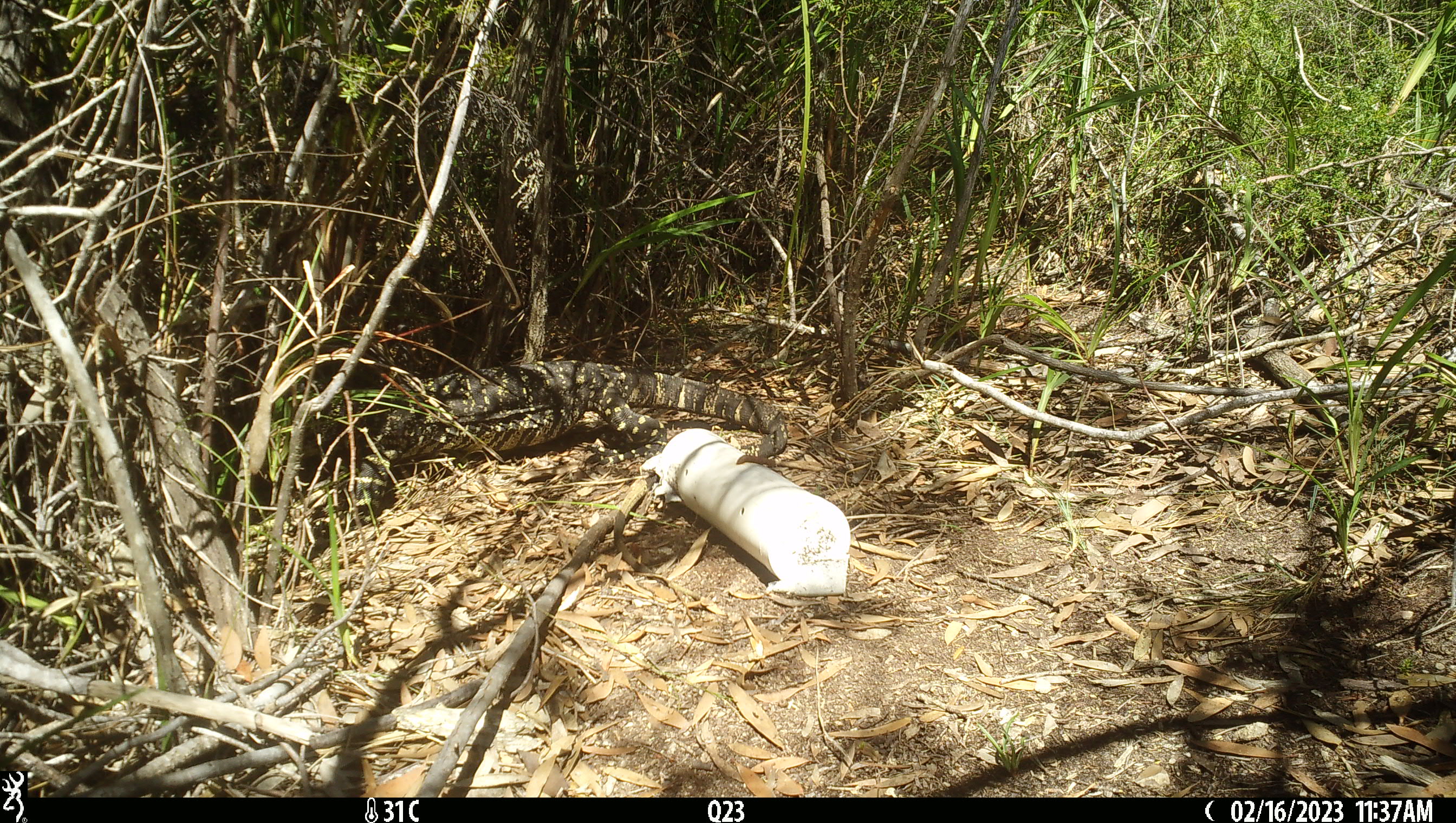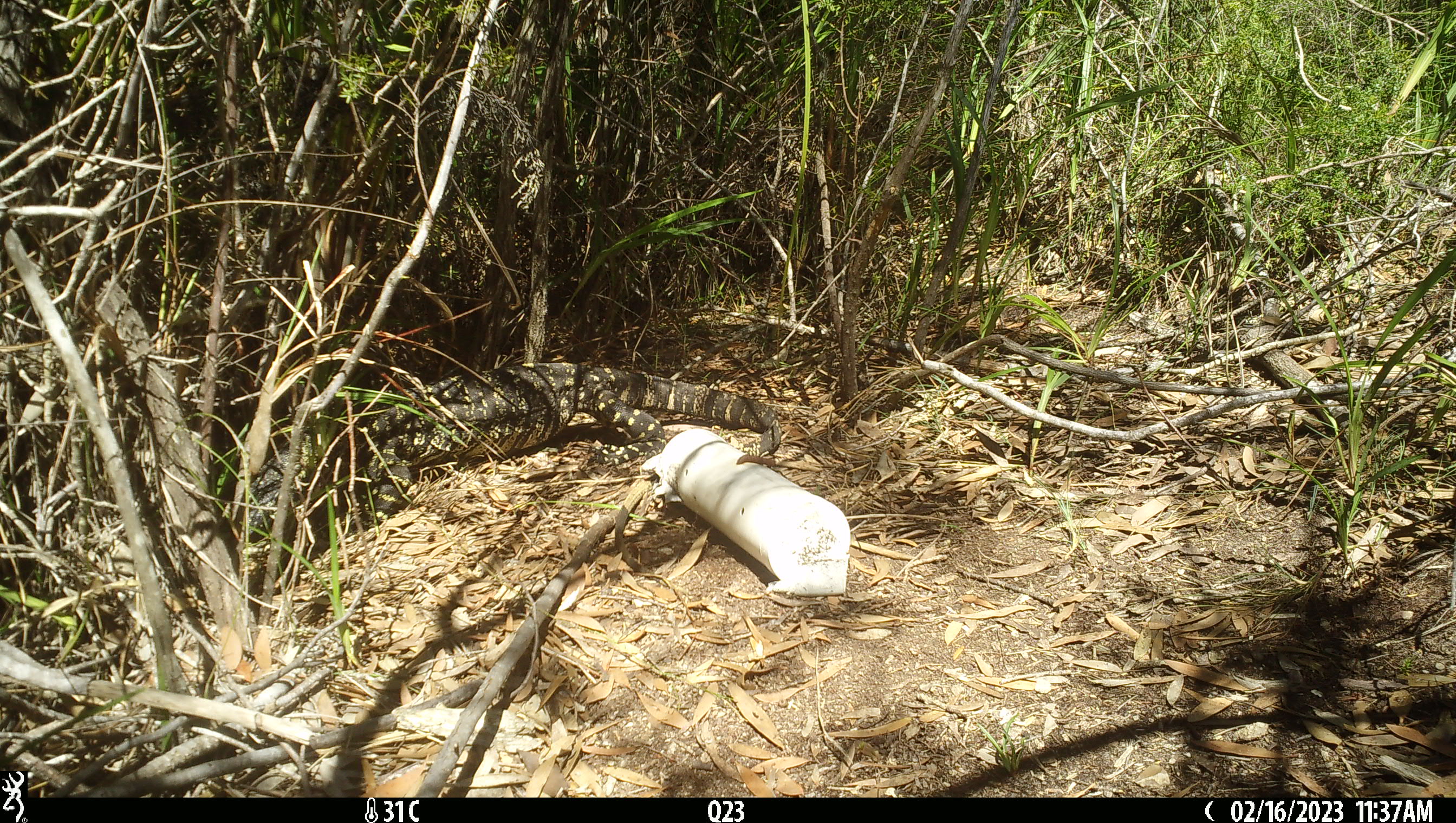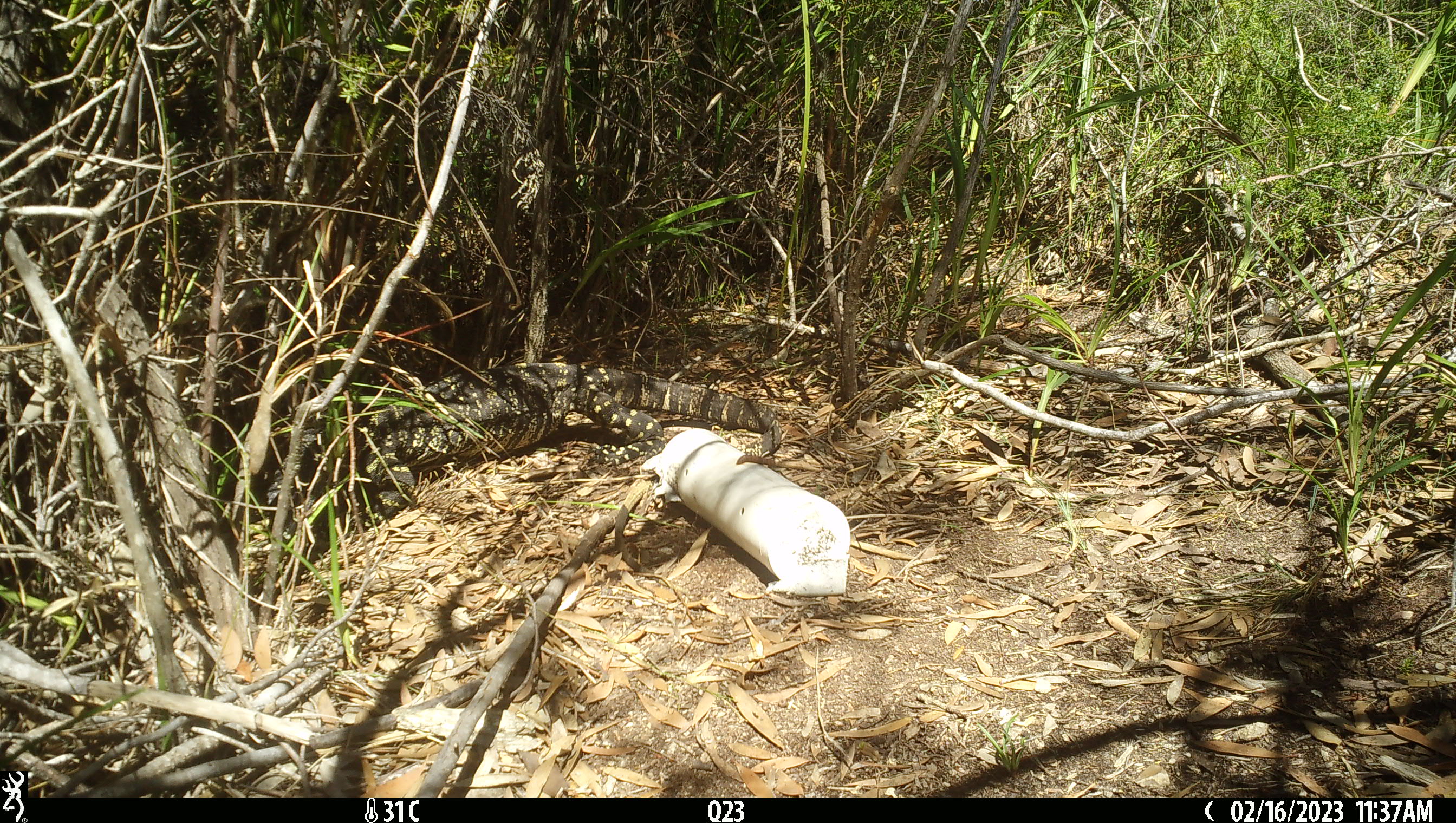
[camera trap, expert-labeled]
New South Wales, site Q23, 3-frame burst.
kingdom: Animalia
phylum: Chordata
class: Reptilia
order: Squamata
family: Varanidae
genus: Varanus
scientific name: Varanus varius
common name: lace monitor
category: goanna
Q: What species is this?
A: Goanna (lace monitor) (Varanus varius).